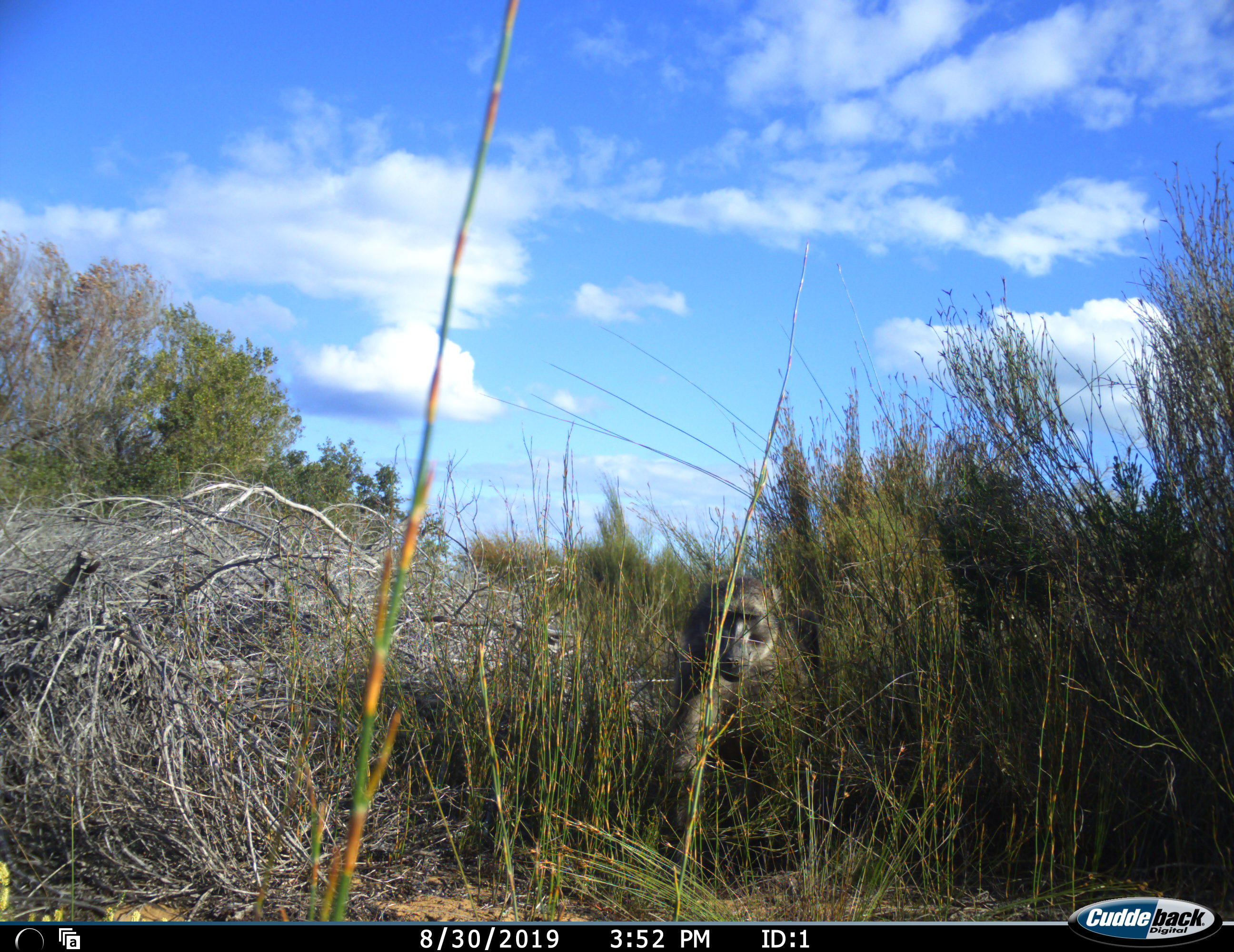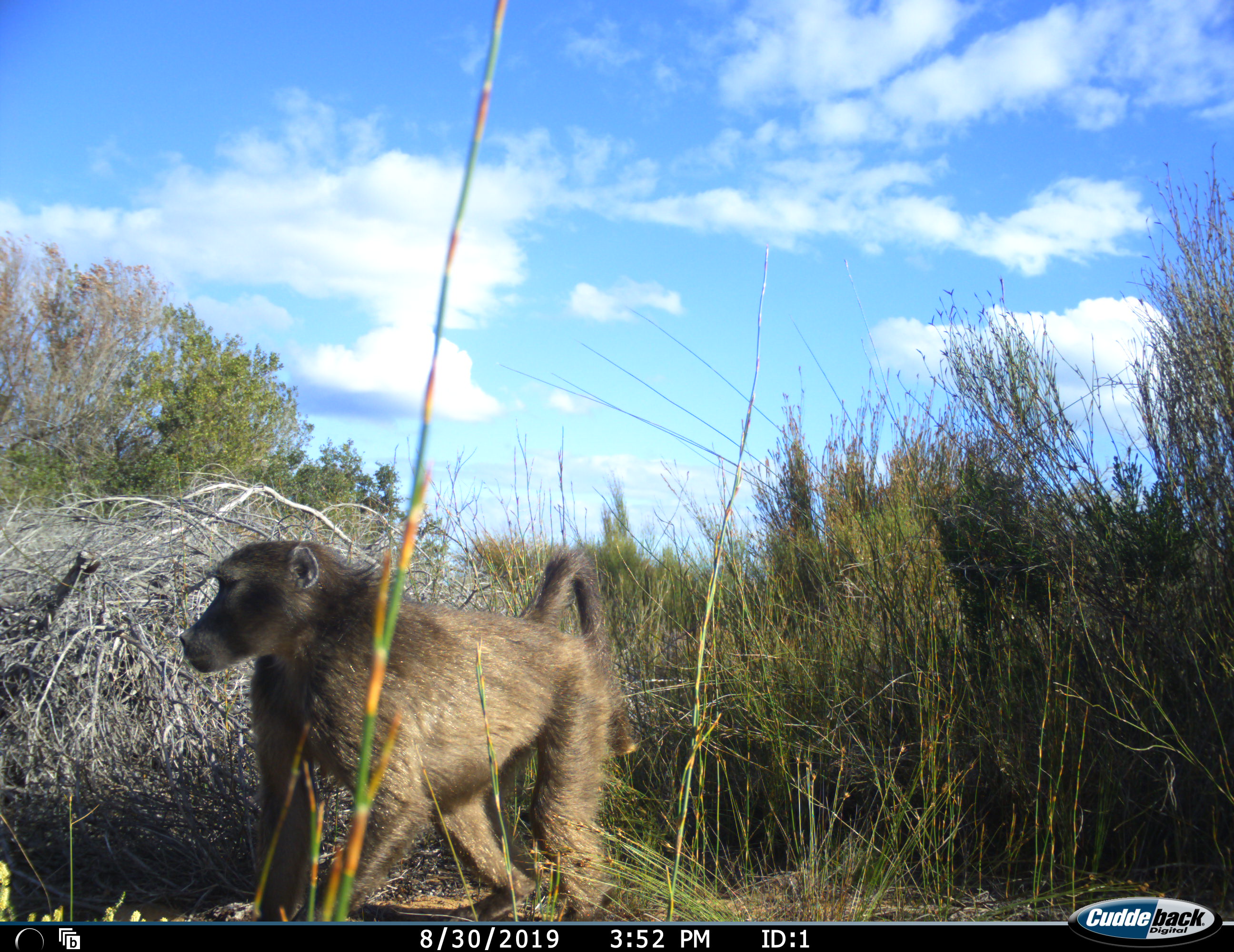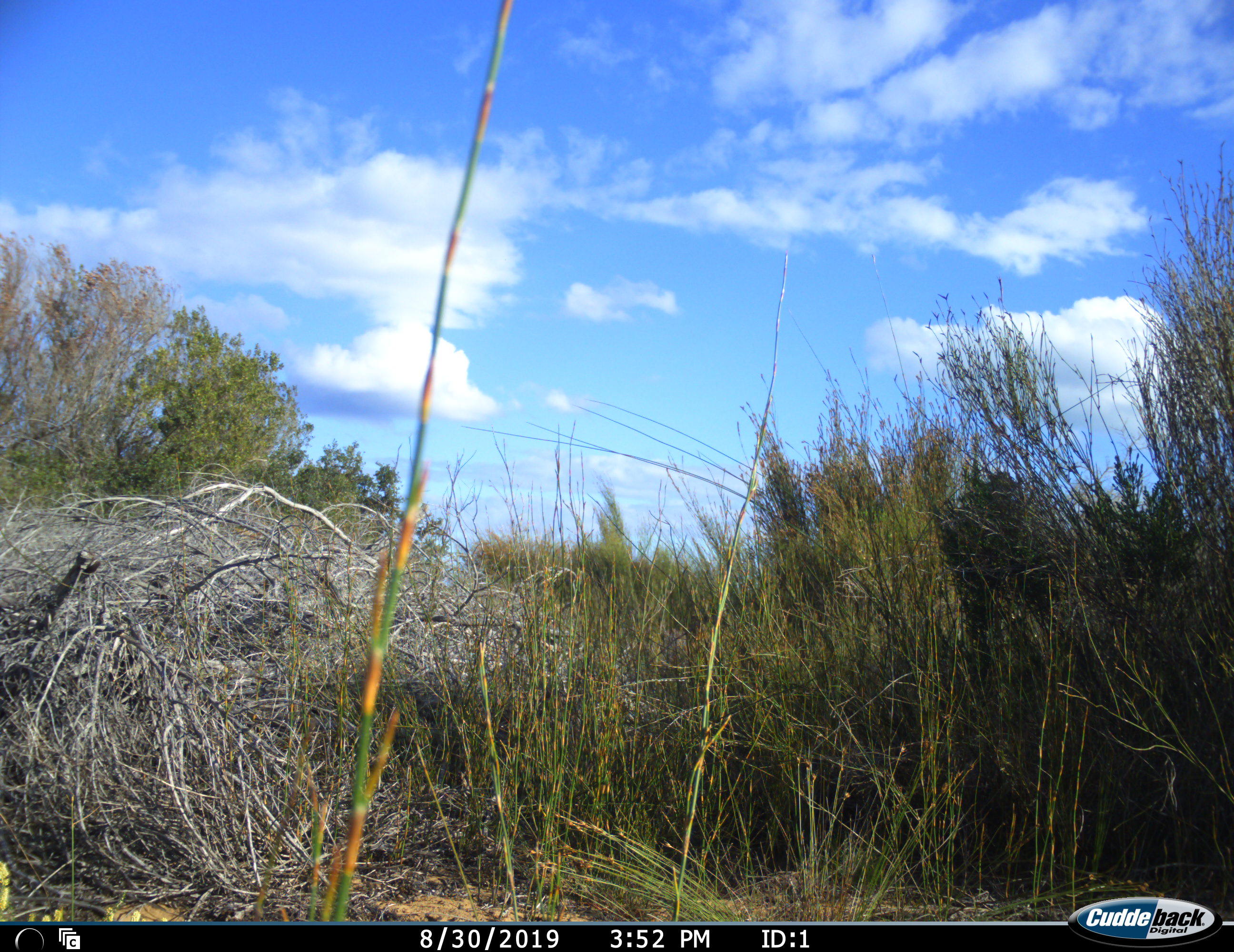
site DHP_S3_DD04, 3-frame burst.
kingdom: Animalia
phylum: Chordata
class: Mammalia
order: Primates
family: Cercopithecidae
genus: Papio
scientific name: Papio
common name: baboon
Baboon (Papio), count 1. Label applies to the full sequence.